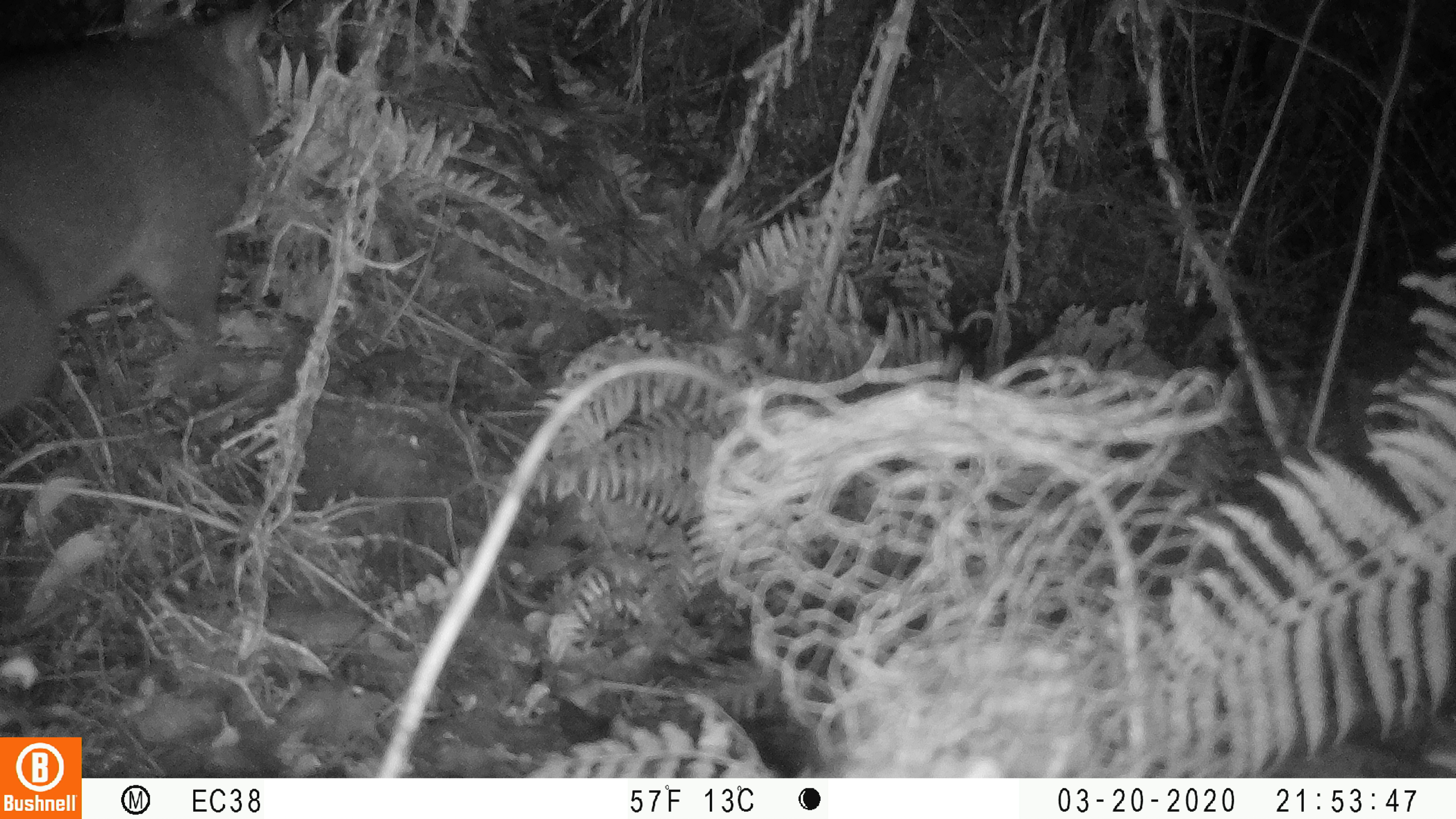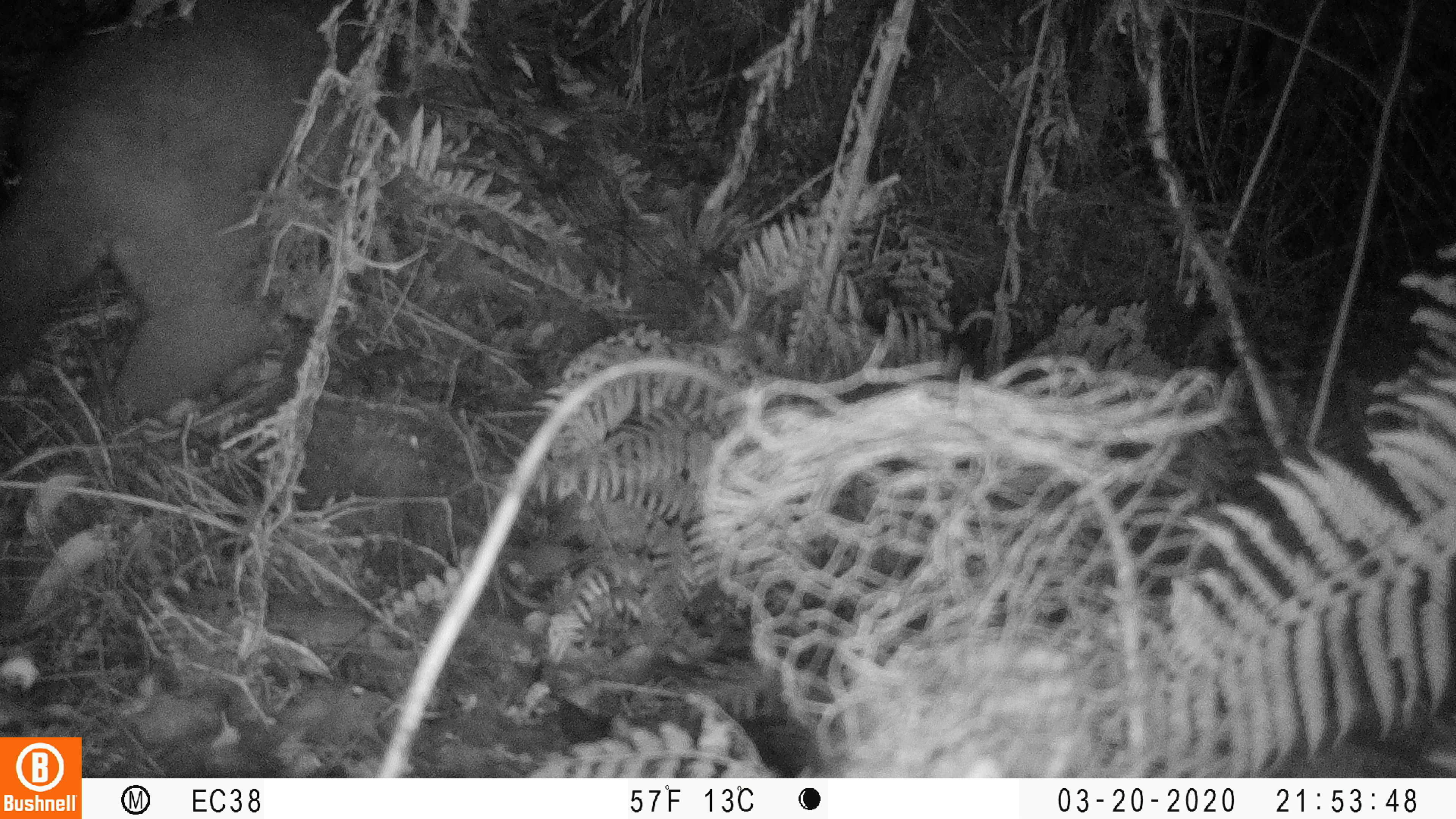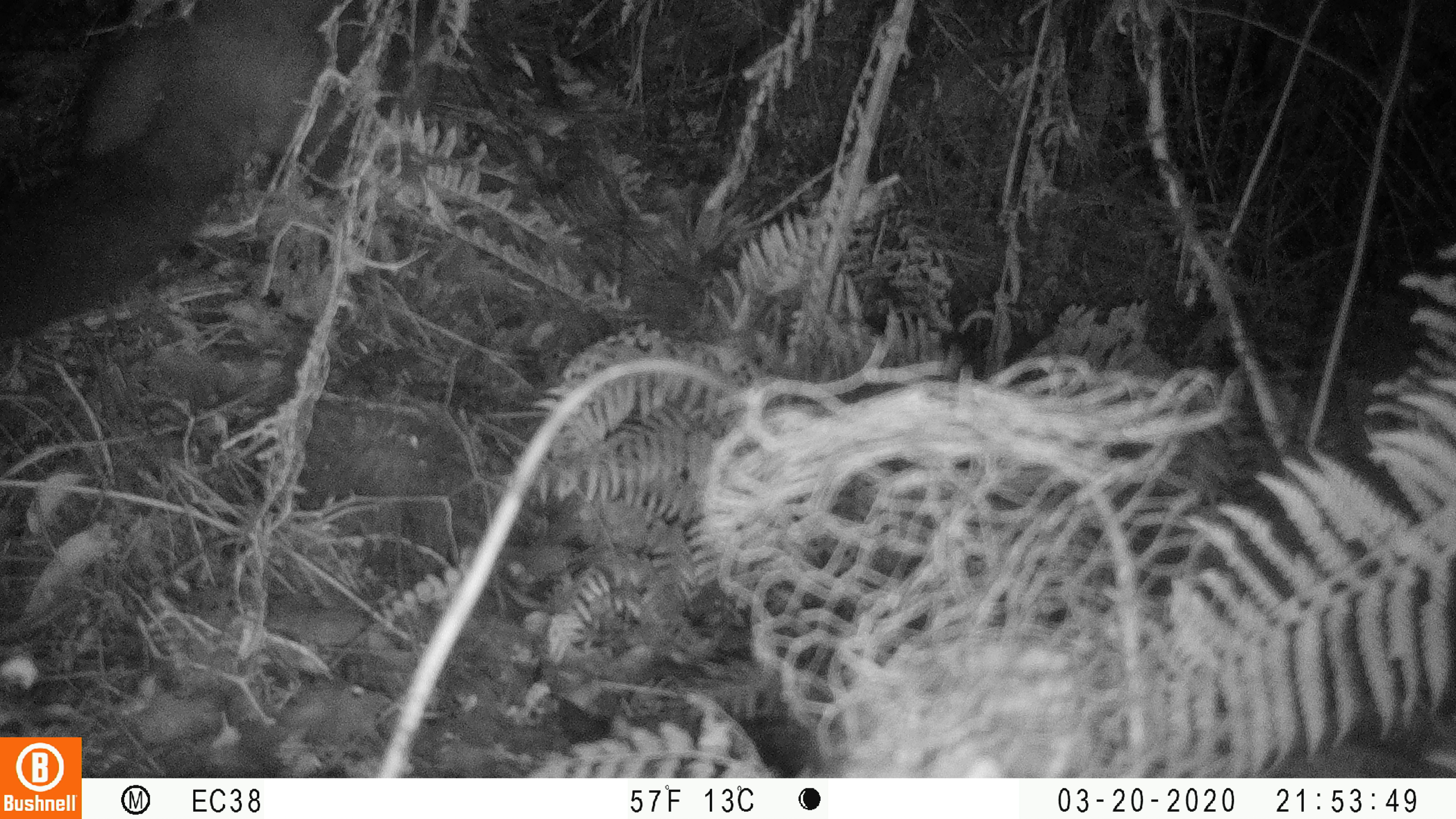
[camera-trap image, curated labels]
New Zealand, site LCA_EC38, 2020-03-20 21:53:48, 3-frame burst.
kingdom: Animalia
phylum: Chordata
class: Mammalia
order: Diprotodontia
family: Phalangeridae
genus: Trichosurus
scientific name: Trichosurus vulpecula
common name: common brushtail possum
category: possum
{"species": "possum (common brushtail possum) (Trichosurus vulpecula)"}